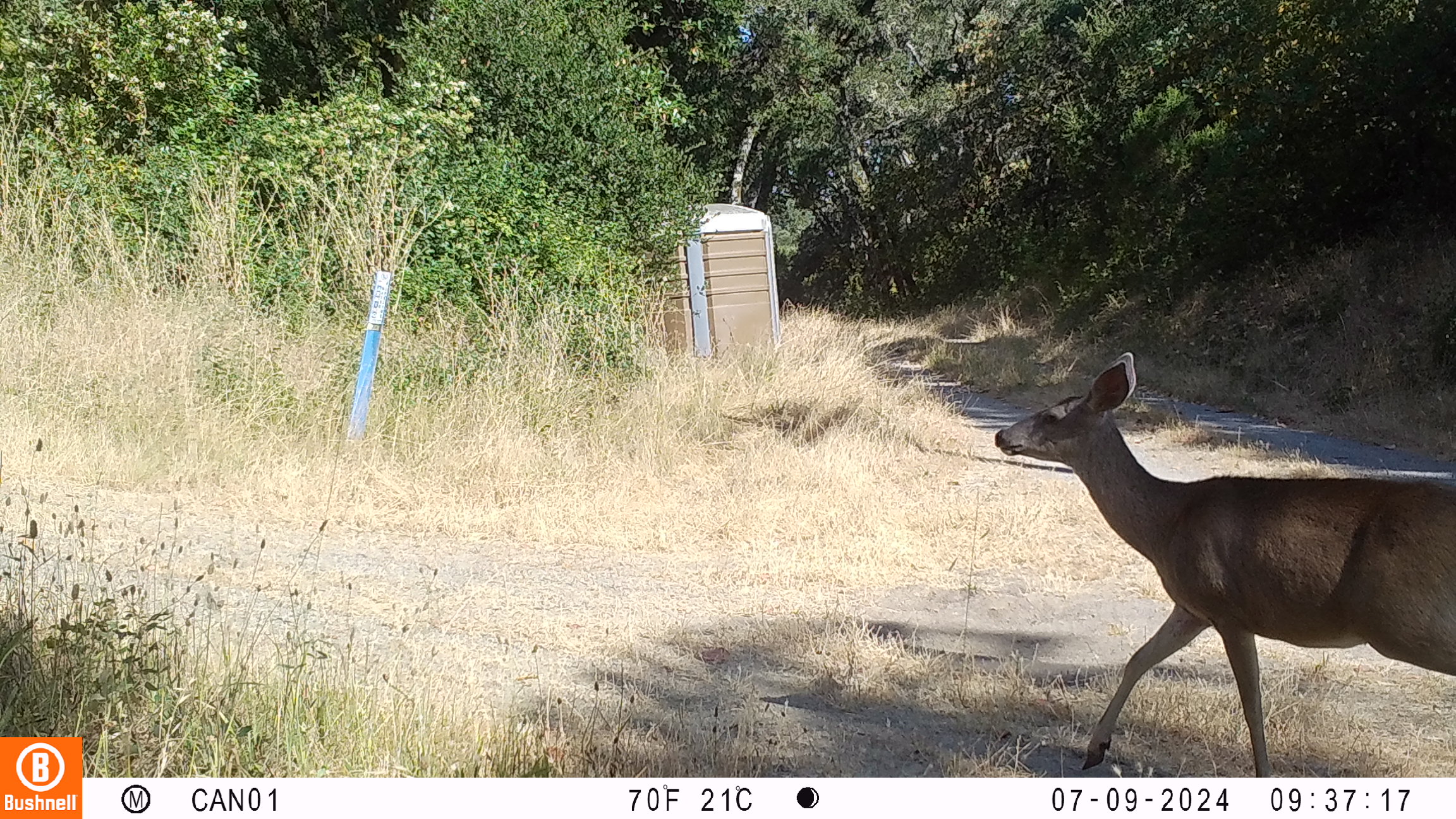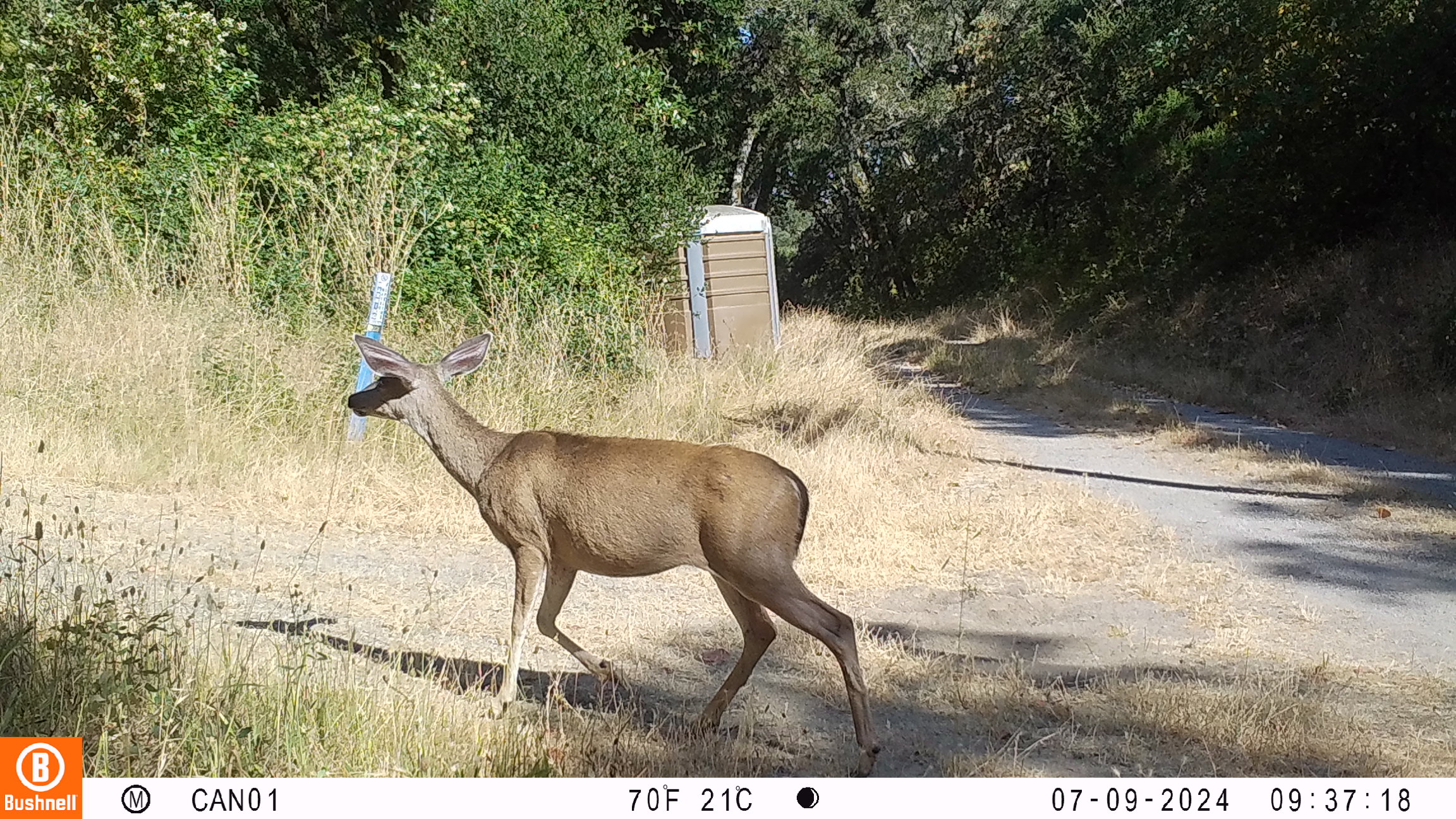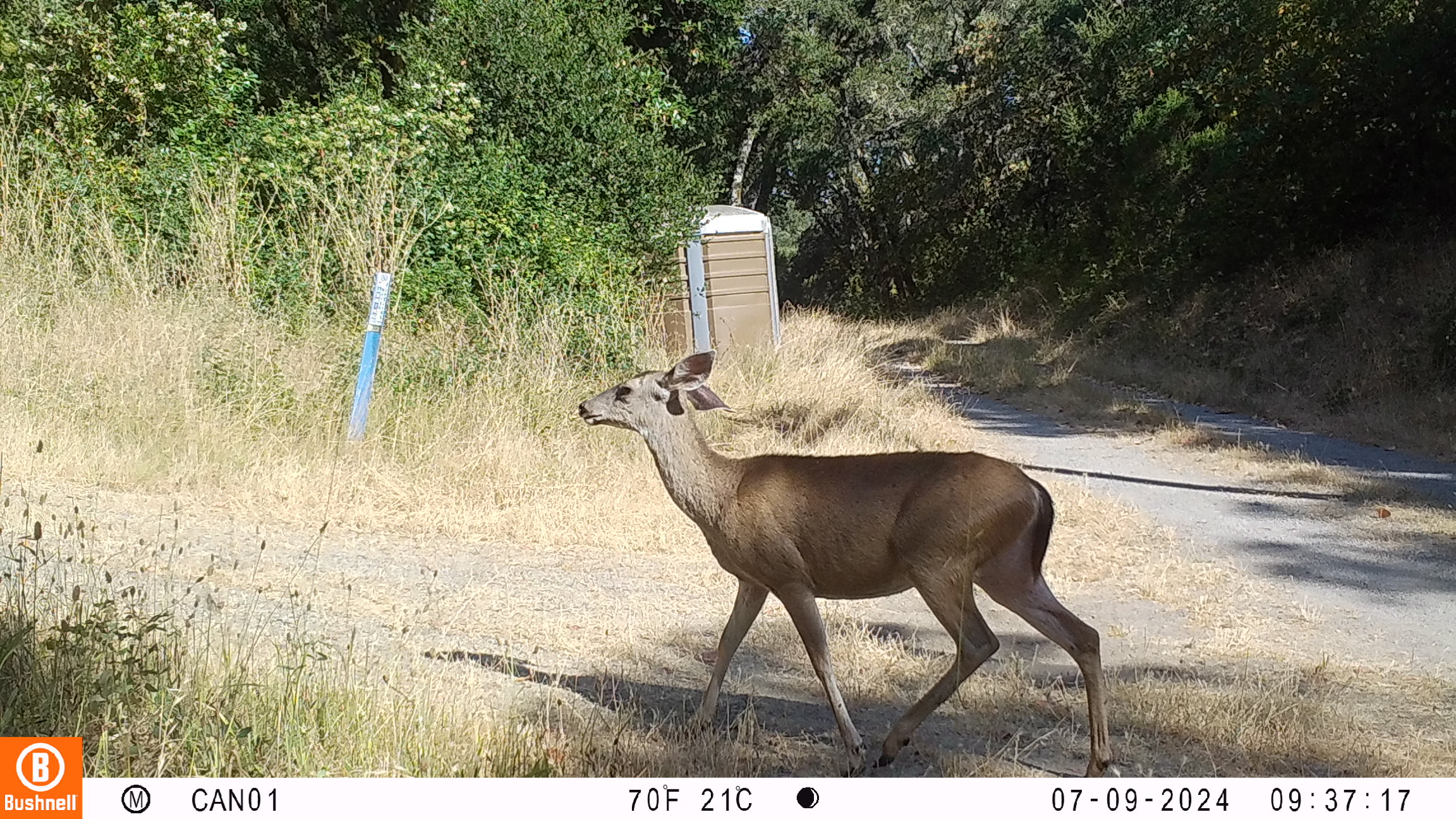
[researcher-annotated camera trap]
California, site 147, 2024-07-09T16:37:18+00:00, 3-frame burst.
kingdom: Animalia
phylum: Chordata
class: Mammalia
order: Artiodactyla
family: Cervidae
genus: Odocoileus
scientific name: Odocoileus hemionus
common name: mule deer